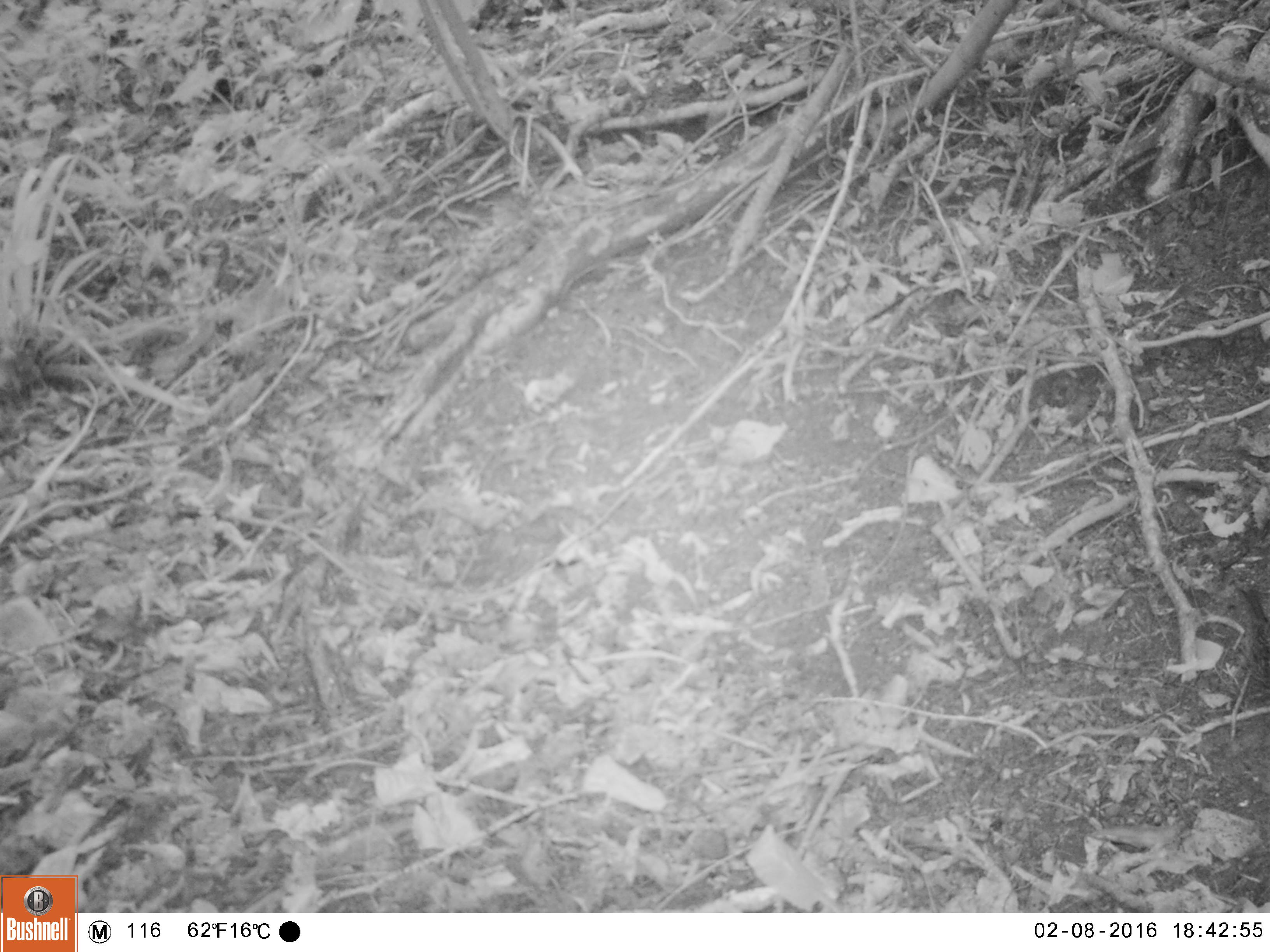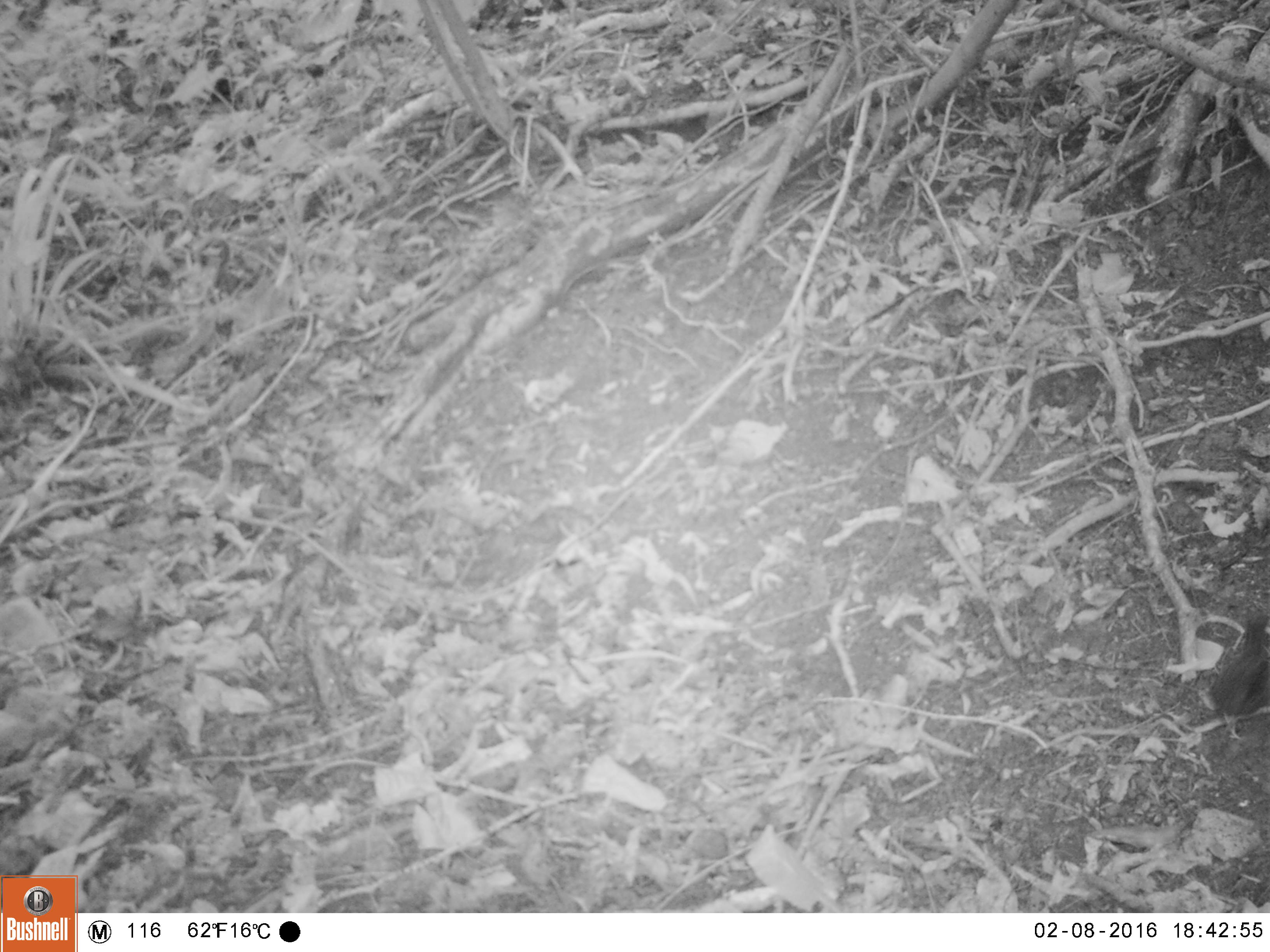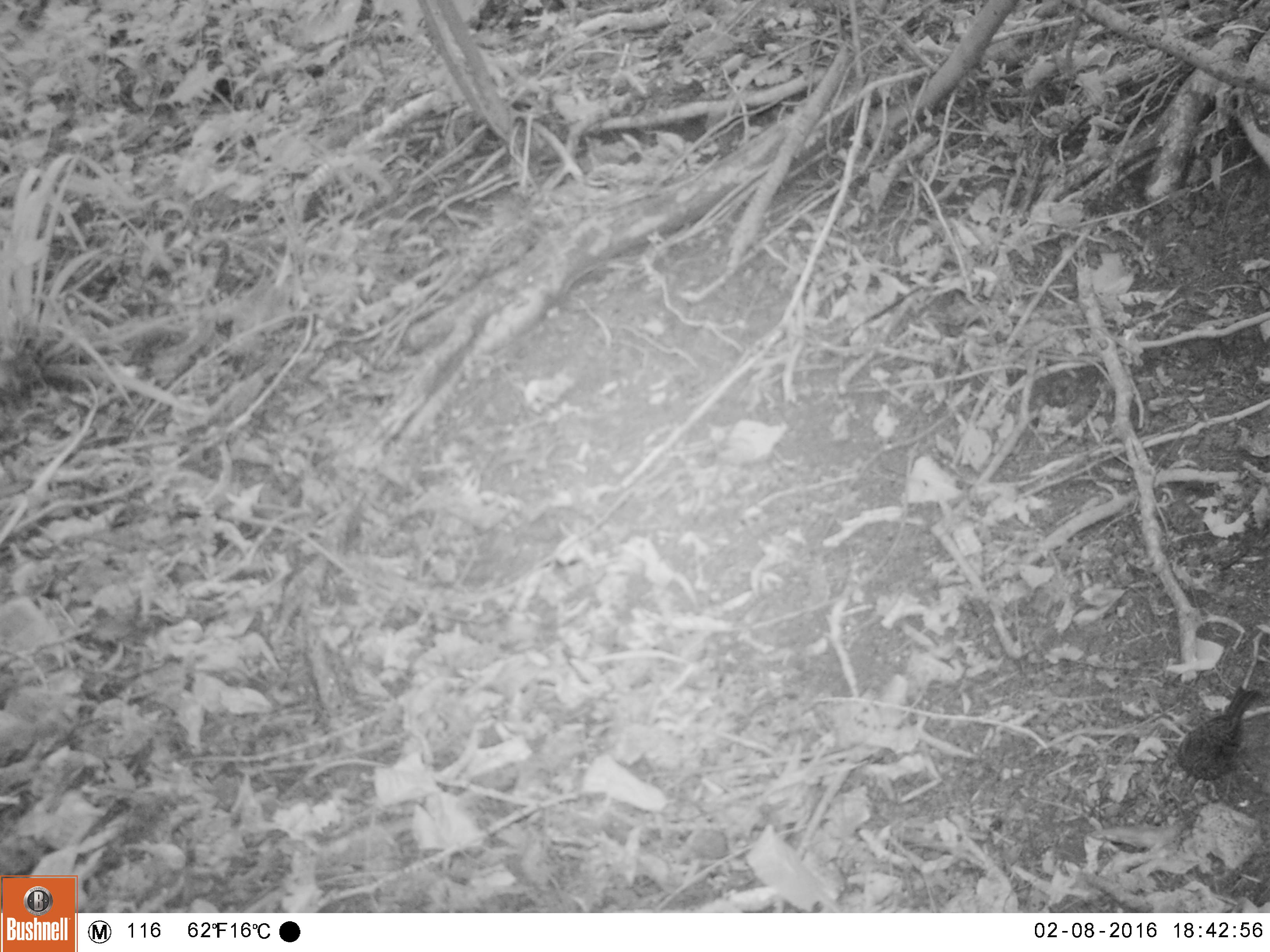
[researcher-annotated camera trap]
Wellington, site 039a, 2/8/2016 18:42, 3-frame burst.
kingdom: Animalia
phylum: Chordata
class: Aves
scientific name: Aves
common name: bird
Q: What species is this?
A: Bird (Aves).